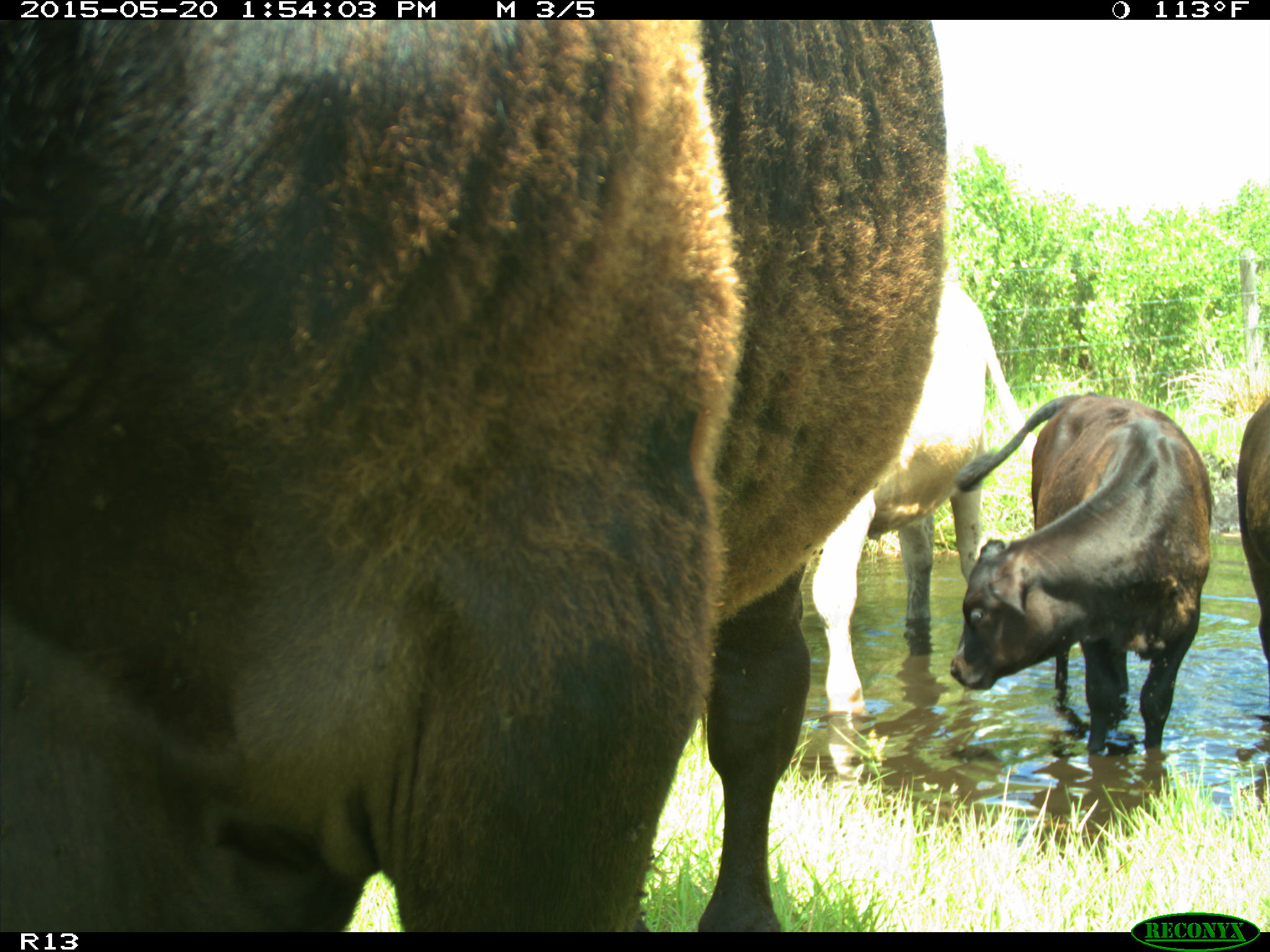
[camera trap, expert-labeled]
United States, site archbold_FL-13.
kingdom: Animalia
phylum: Chordata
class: Mammalia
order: Artiodactyla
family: Bovidae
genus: Bos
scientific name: Bos taurus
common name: domestic cow